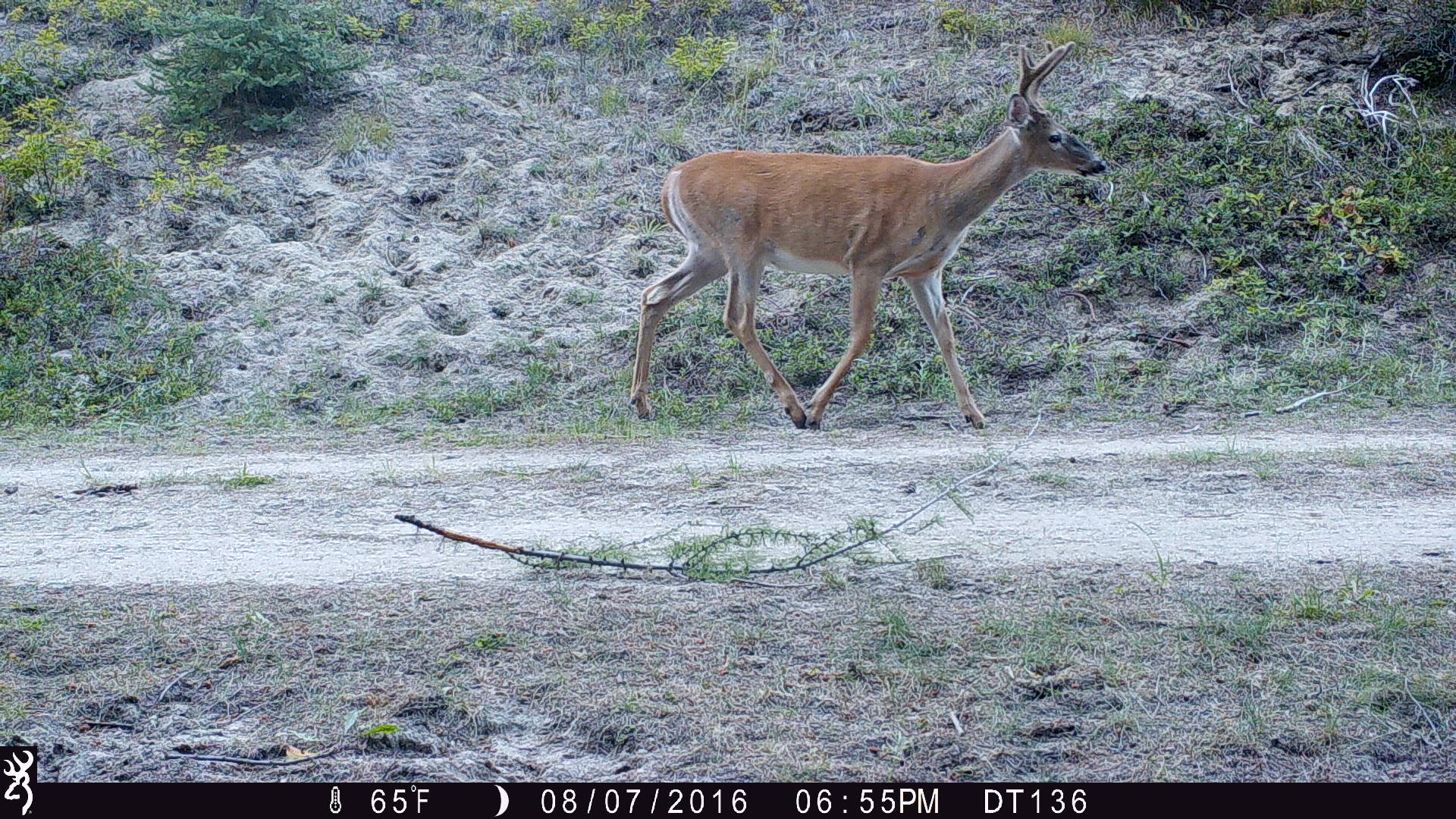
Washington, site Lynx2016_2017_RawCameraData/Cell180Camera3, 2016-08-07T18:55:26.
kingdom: Animalia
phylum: Chordata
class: Mammalia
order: Artiodactyla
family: Cervidae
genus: Odocoileus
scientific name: Odocoileus virginianus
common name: white-tailed deer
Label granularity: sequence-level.